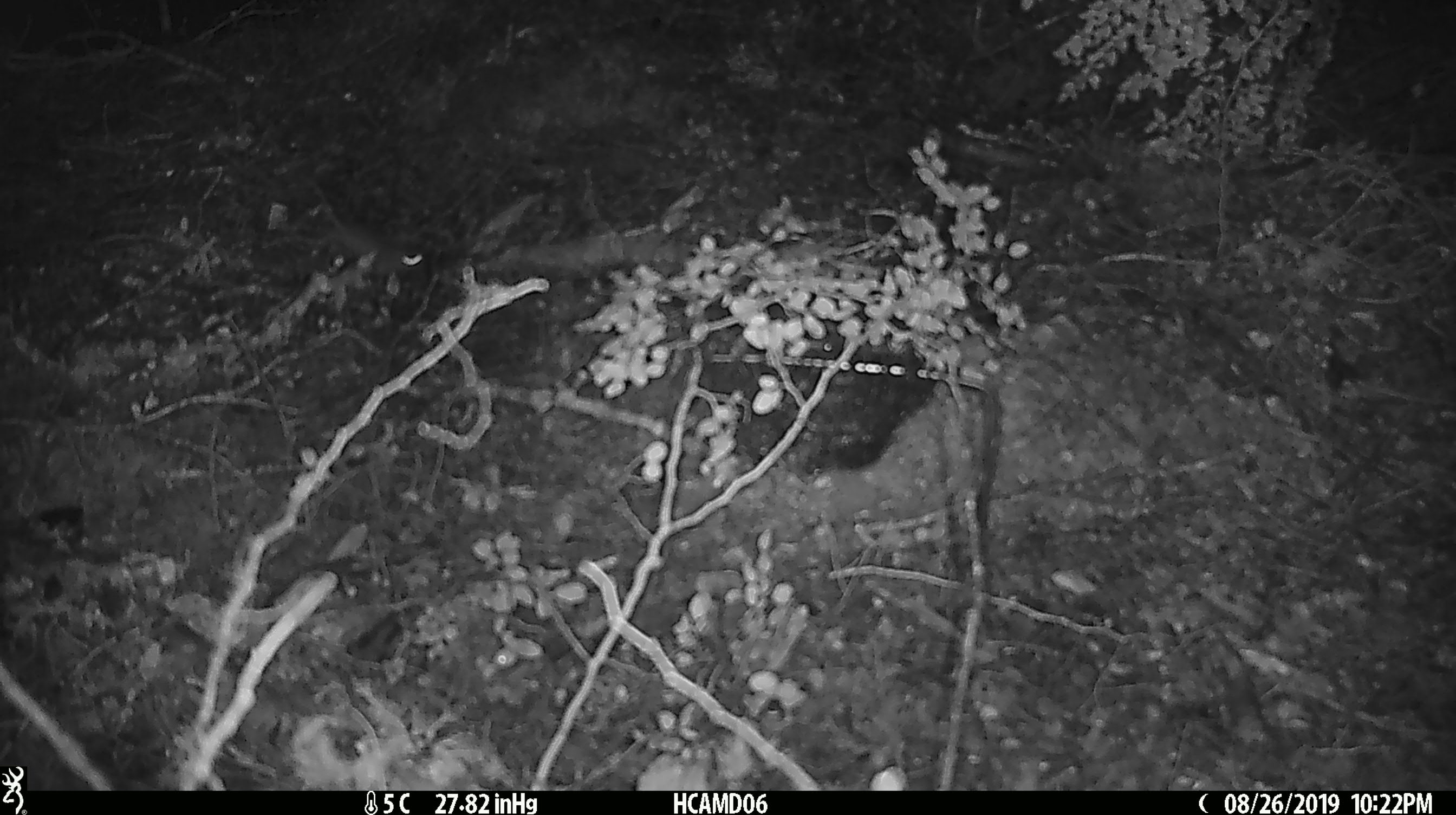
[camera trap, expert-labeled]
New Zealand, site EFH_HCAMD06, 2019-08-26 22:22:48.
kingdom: Animalia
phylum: Chordata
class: Mammalia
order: Rodentia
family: Muridae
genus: Mus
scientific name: Mus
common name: mouse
Mouse (Mus).